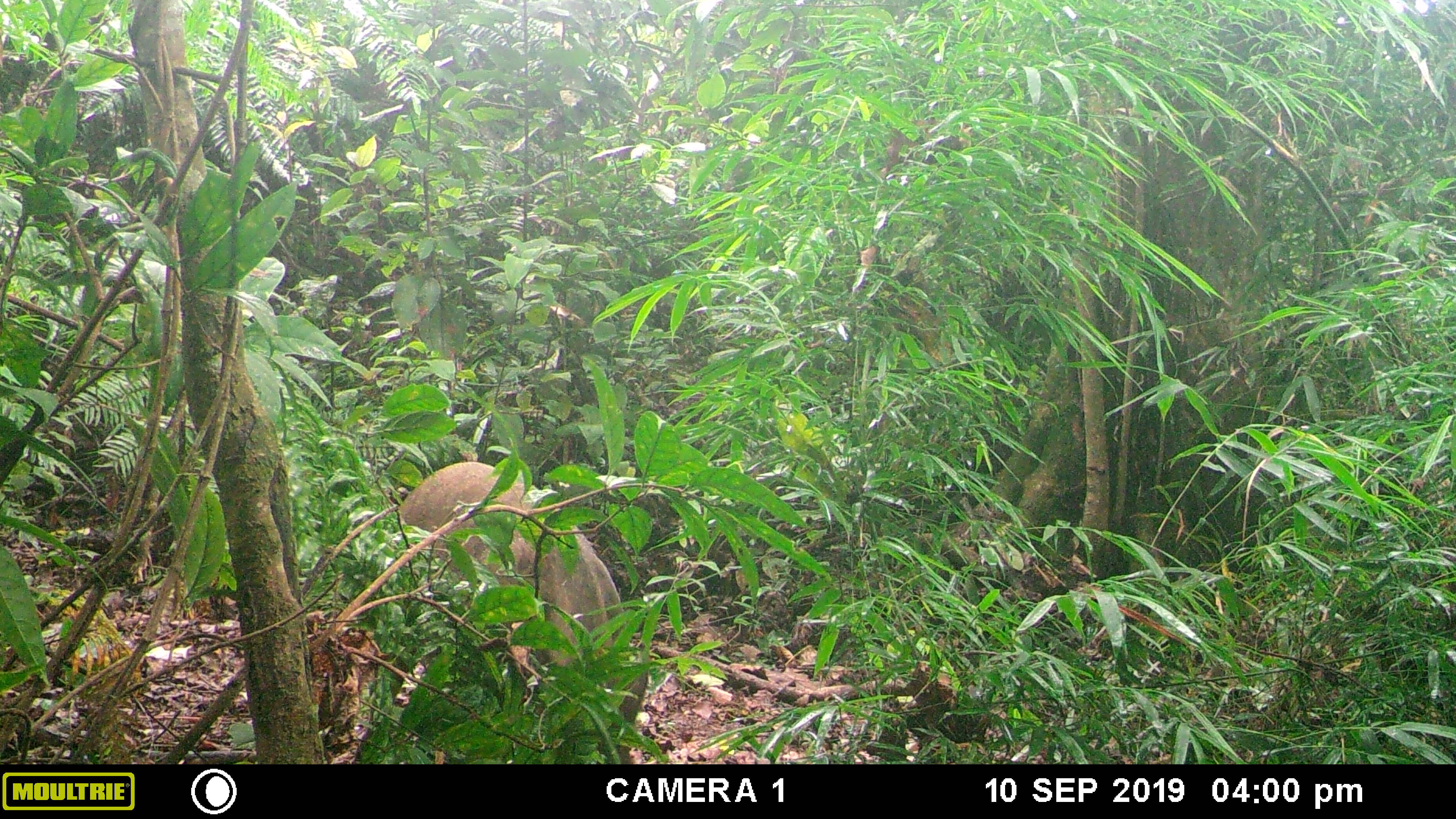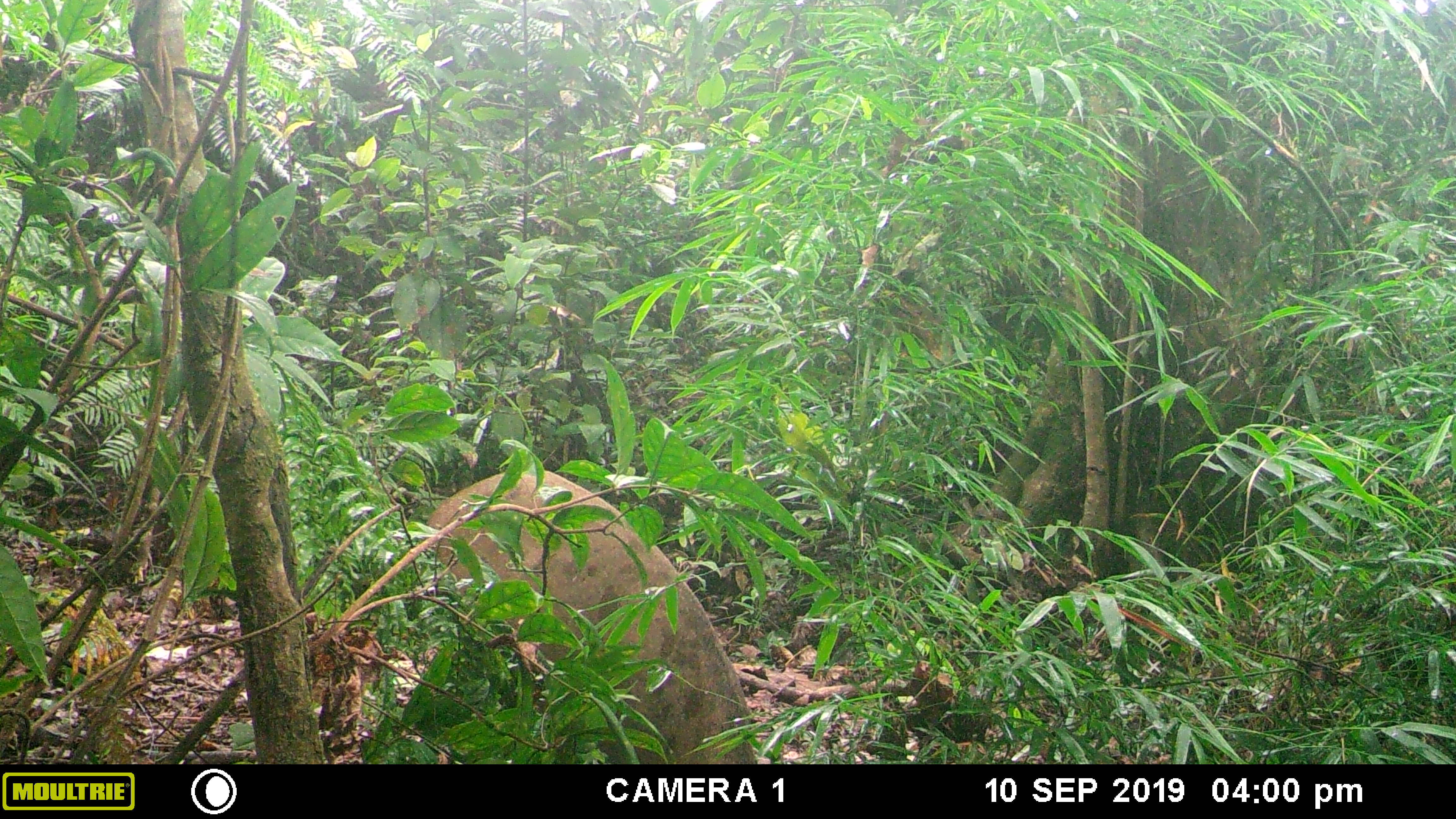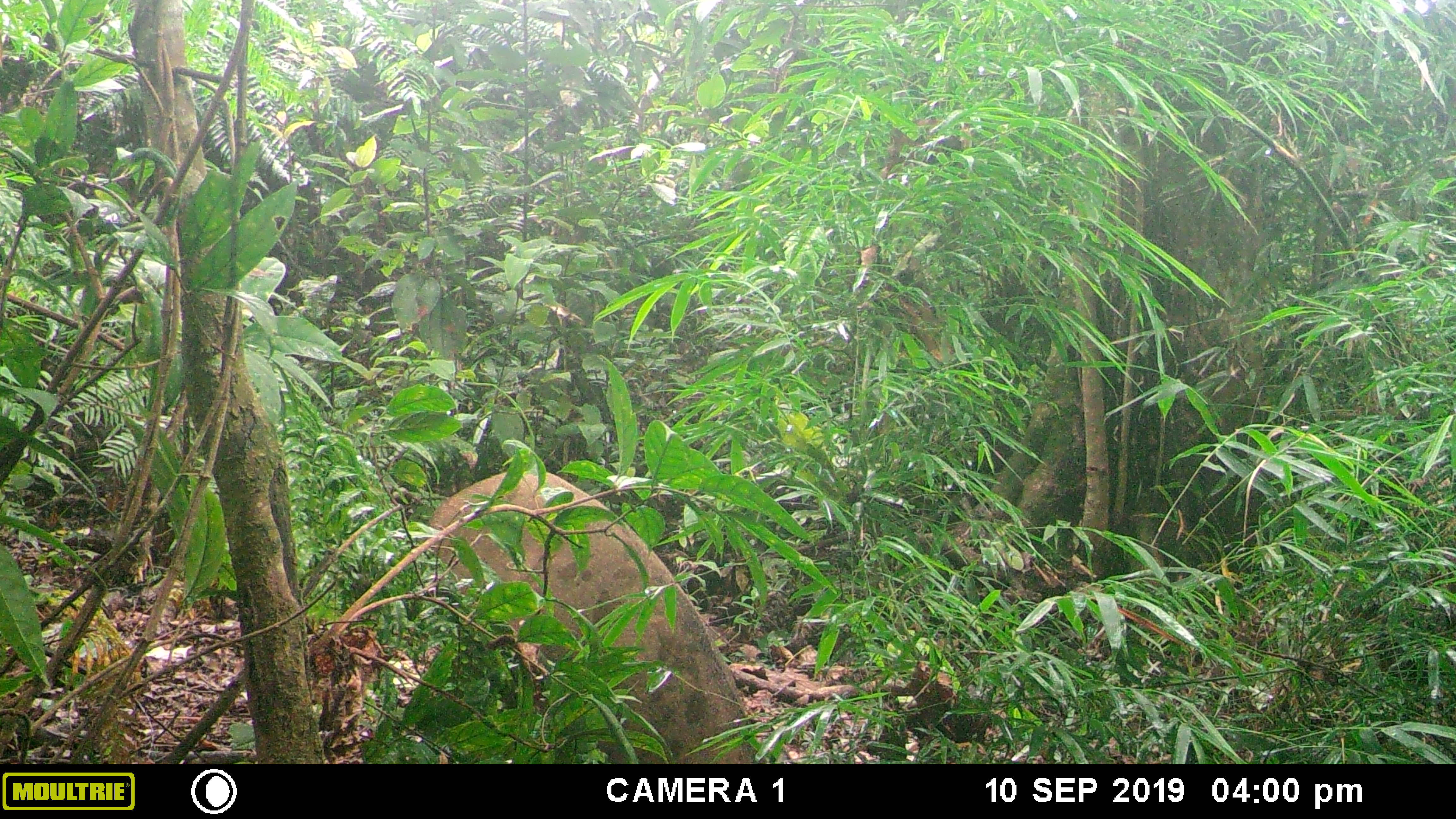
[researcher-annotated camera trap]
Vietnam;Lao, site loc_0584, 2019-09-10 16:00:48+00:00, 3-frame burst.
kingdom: Animalia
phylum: Chordata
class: Mammalia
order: Artiodactyla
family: Suidae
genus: Sus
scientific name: Sus scrofa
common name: eurasian wild pig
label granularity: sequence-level